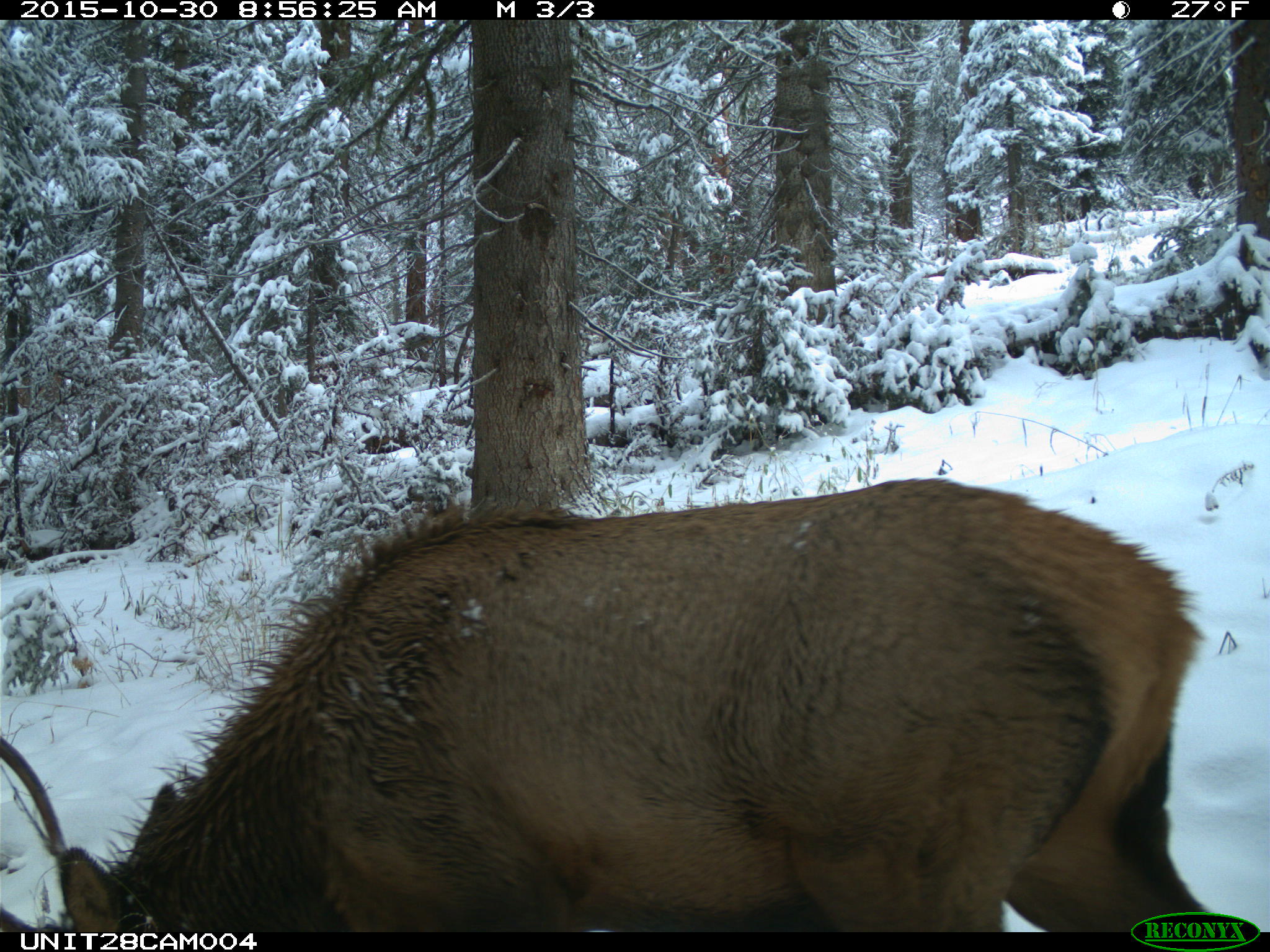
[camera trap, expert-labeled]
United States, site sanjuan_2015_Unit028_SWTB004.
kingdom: Animalia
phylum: Chordata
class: Mammalia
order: Artiodactyla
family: Cervidae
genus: Cervus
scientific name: Cervus elaphus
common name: red deer